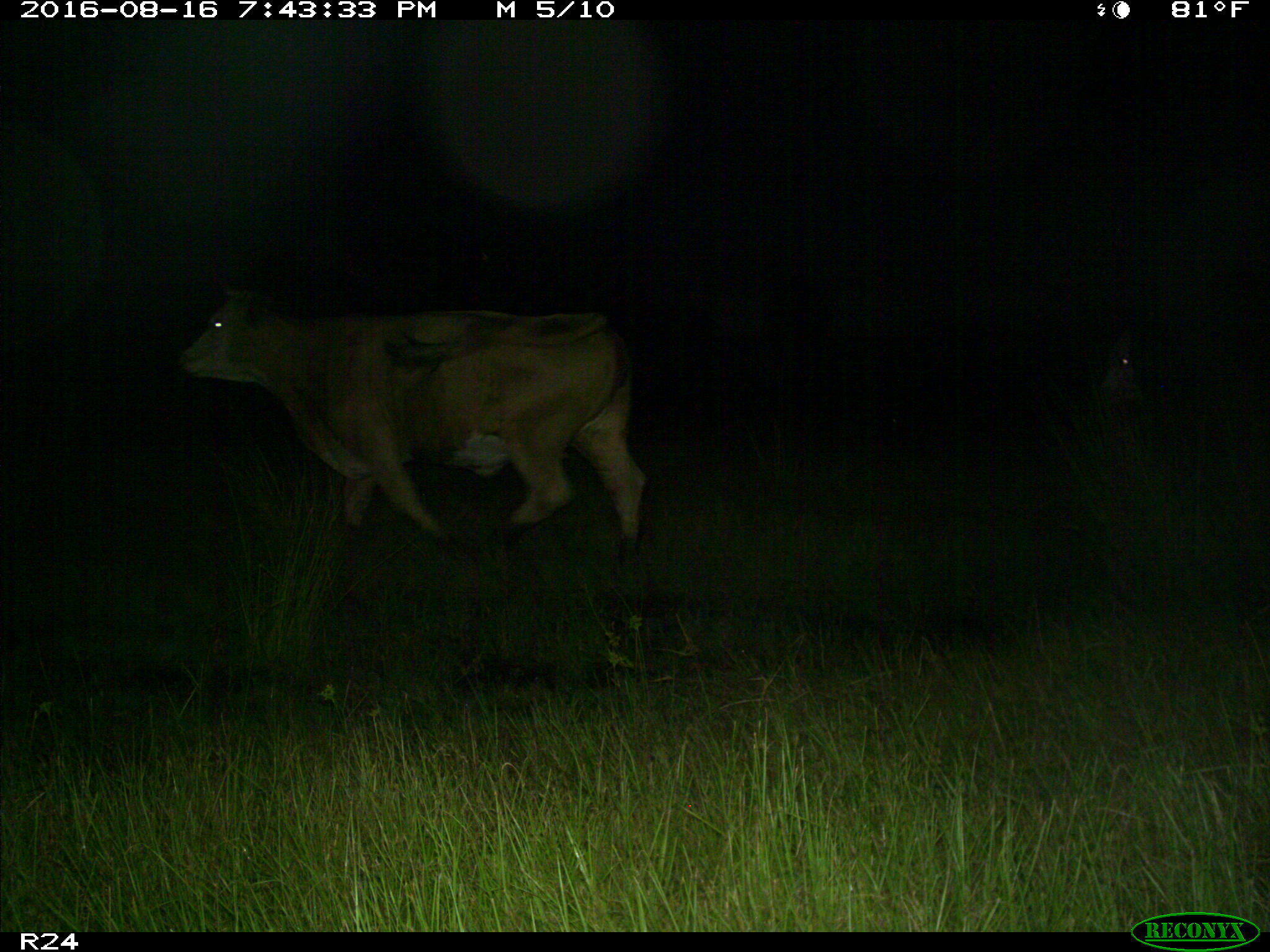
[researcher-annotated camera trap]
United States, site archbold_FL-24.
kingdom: Animalia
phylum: Chordata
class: Mammalia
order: Artiodactyla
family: Bovidae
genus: Bos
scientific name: Bos taurus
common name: domestic cow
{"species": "Bos taurus (domestic cow)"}